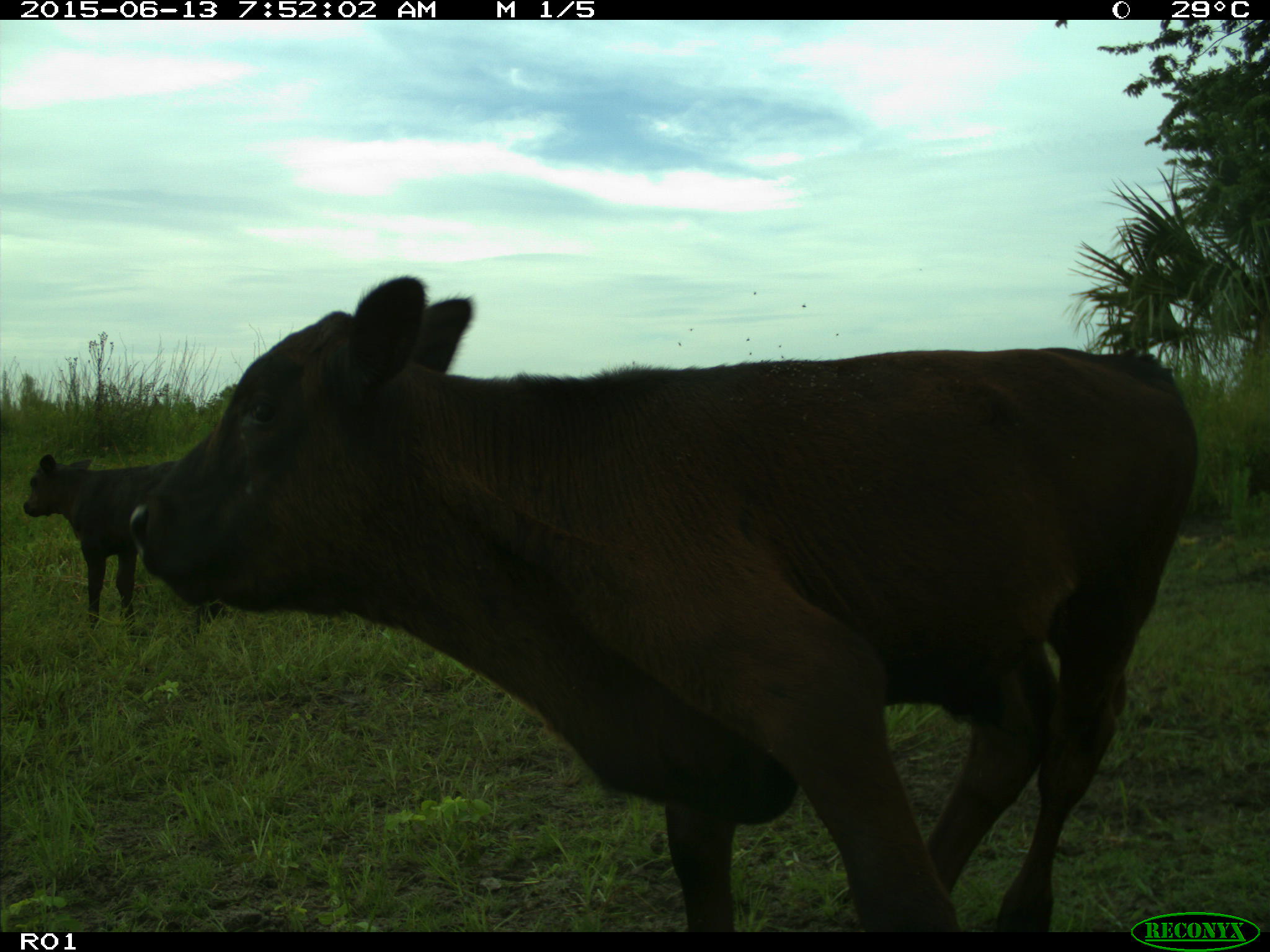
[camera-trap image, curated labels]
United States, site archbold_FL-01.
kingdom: Animalia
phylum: Chordata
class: Mammalia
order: Artiodactyla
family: Bovidae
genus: Bos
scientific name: Bos taurus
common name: domestic cow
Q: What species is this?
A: Bos taurus (domestic cow).